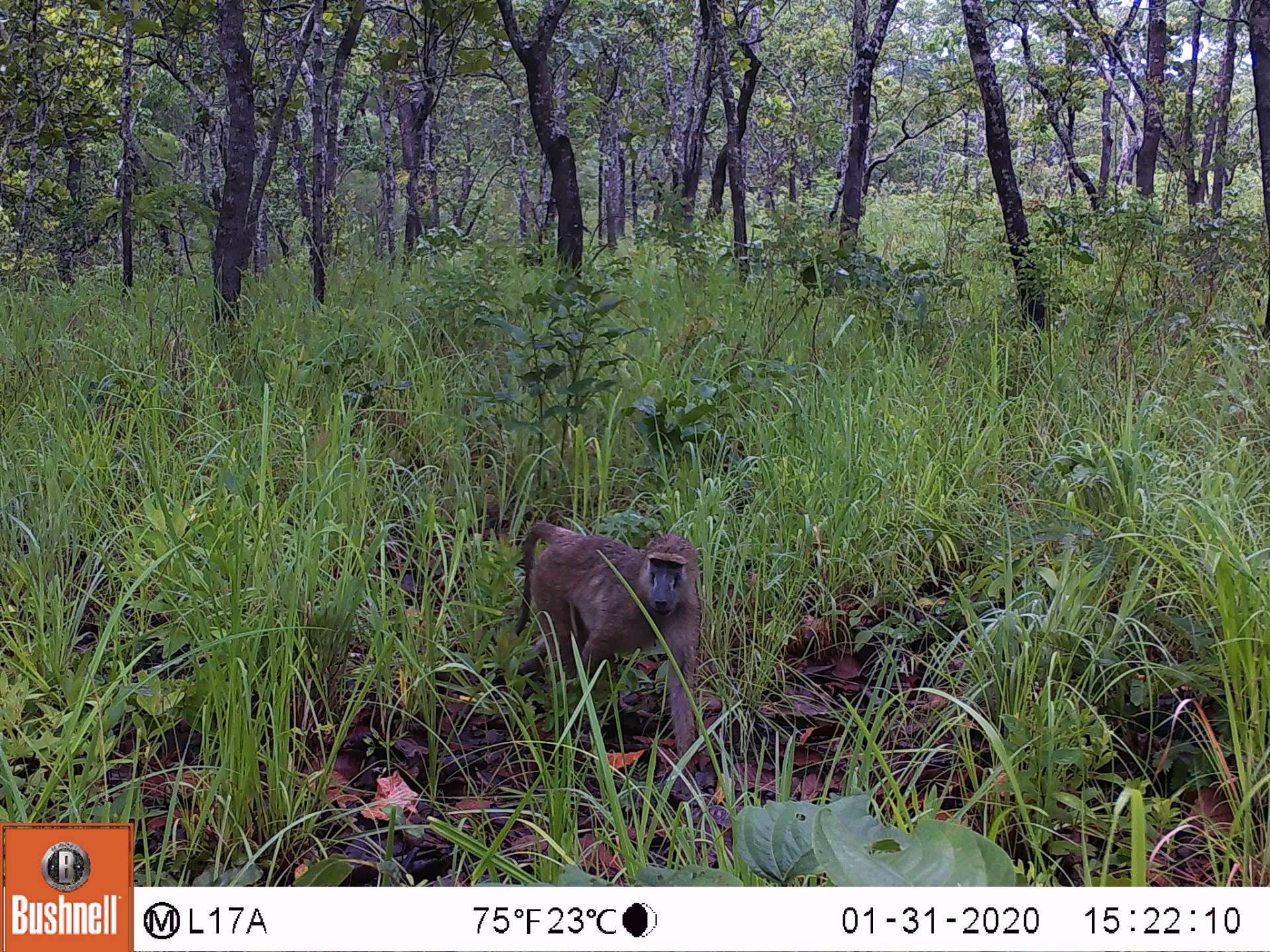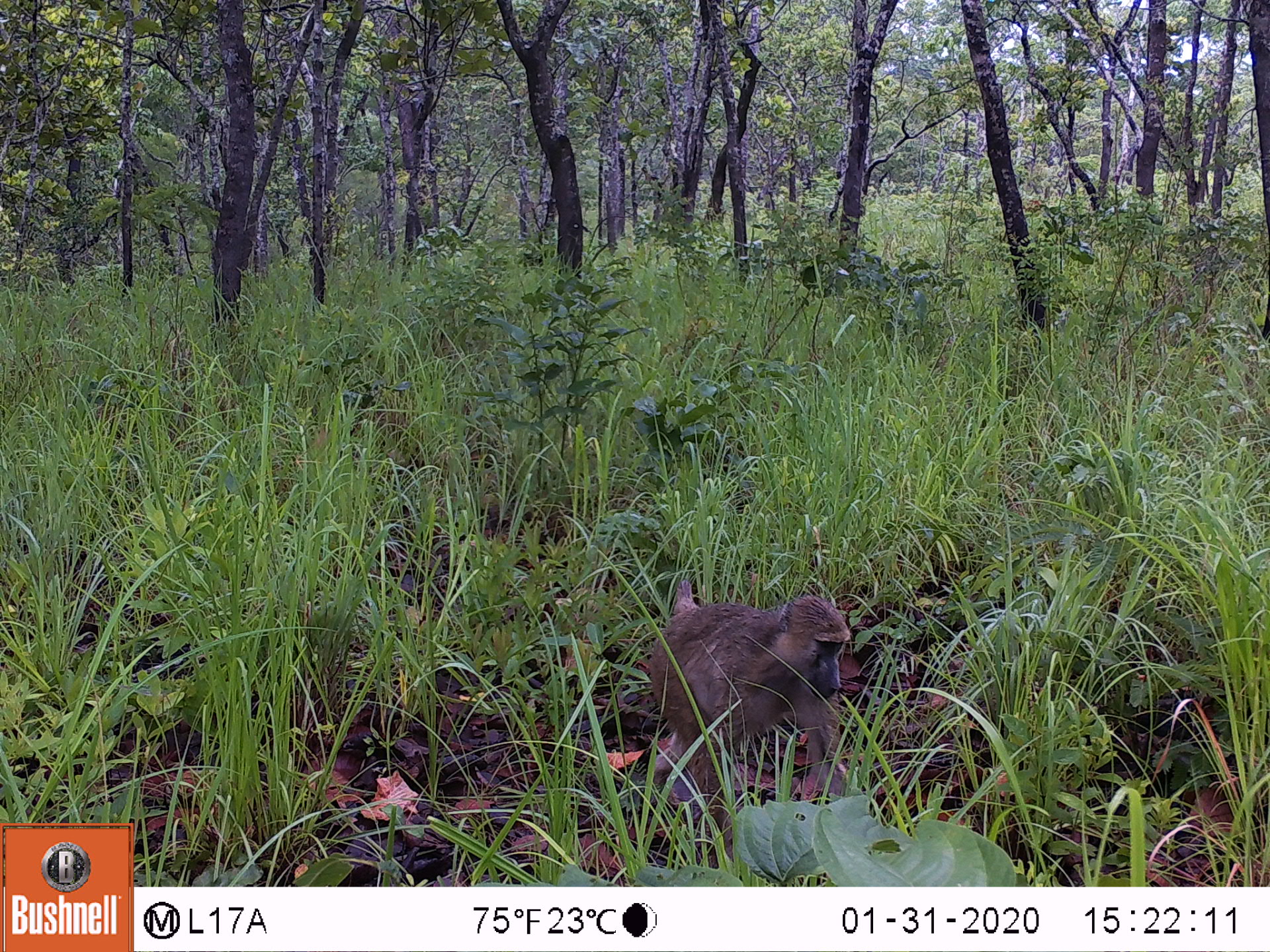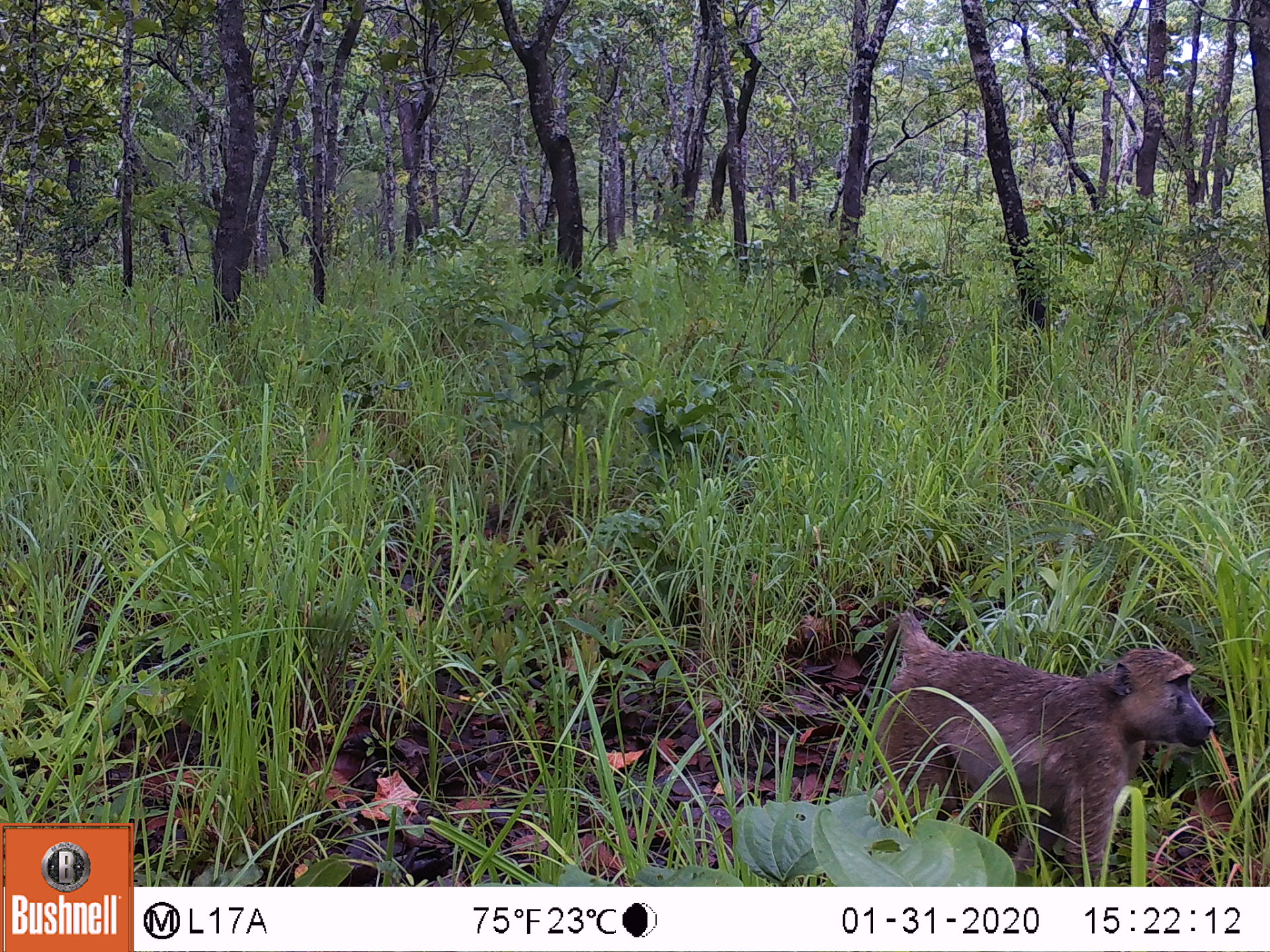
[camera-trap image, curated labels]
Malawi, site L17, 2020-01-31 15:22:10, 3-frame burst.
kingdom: Animalia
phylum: Chordata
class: Mammalia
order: Primates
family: Cercopithecidae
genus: Papio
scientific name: Papio cynocephalus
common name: yellow baboon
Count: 1.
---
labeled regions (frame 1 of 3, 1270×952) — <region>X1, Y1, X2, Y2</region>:
yellow baboon: <region>511, 515, 710, 774</region>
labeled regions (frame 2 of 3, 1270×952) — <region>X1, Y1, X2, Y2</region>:
yellow baboon: <region>644, 574, 860, 813</region>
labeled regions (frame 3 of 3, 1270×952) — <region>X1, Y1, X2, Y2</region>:
yellow baboon: <region>867, 611, 1216, 880</region>